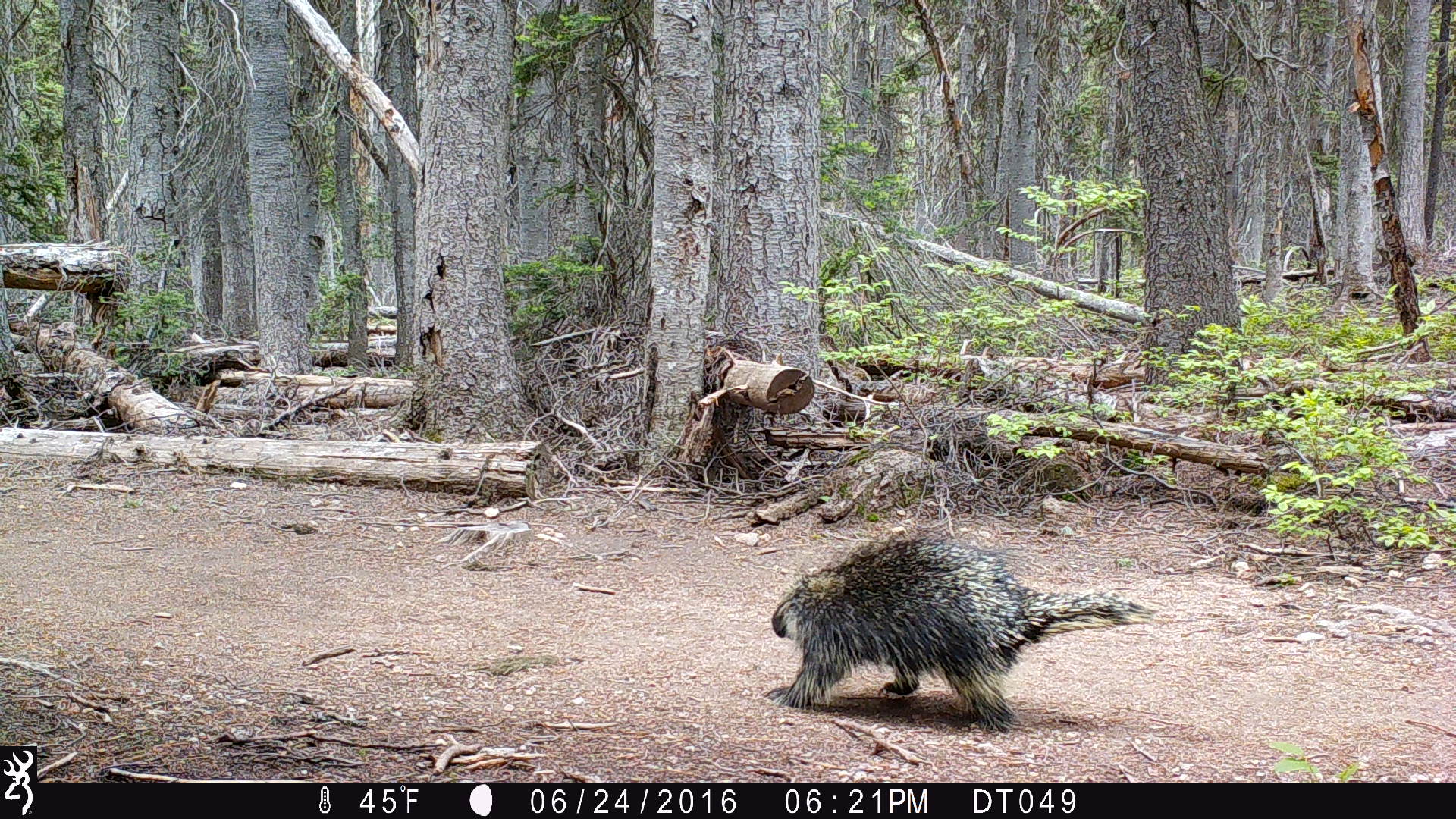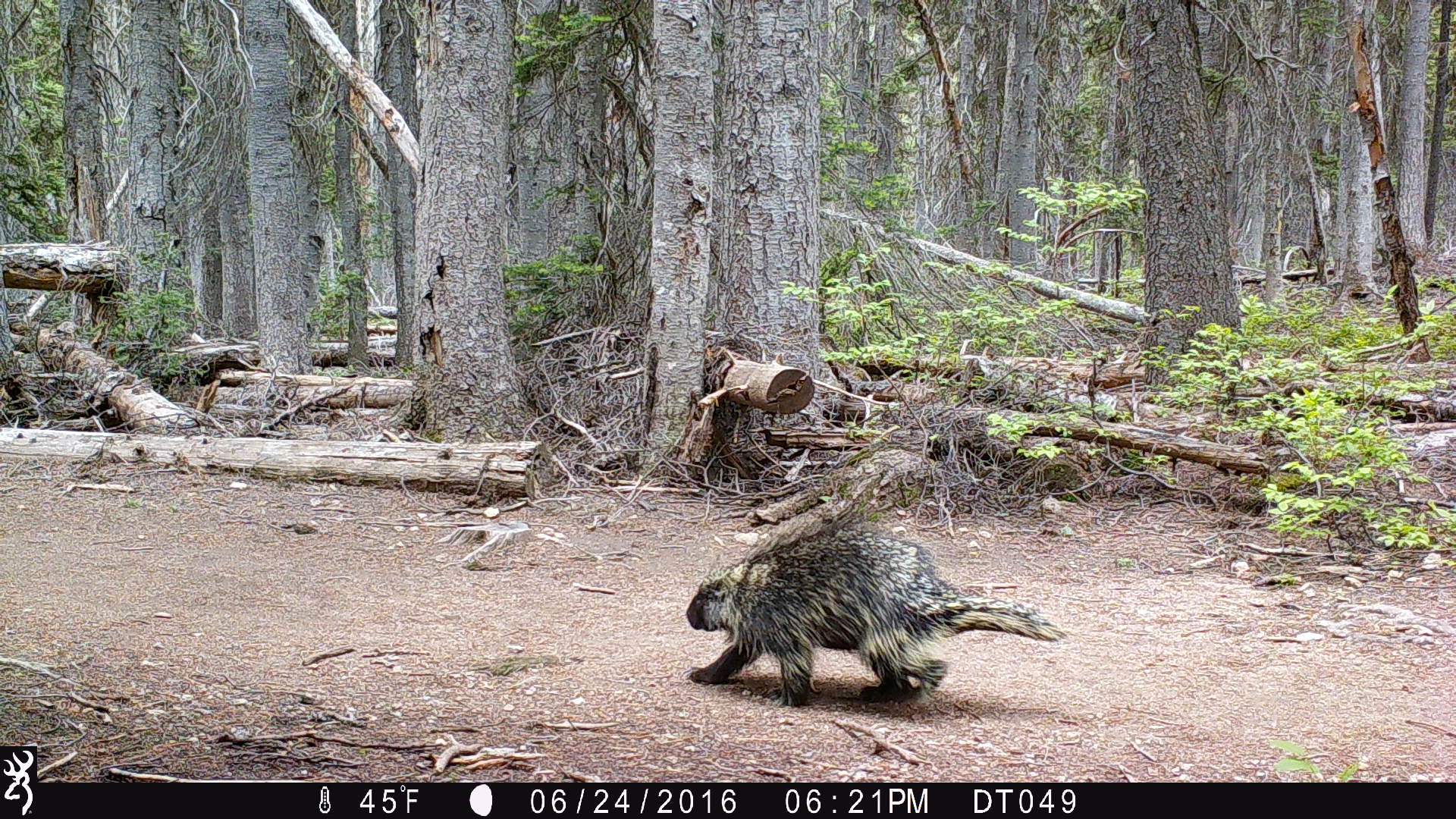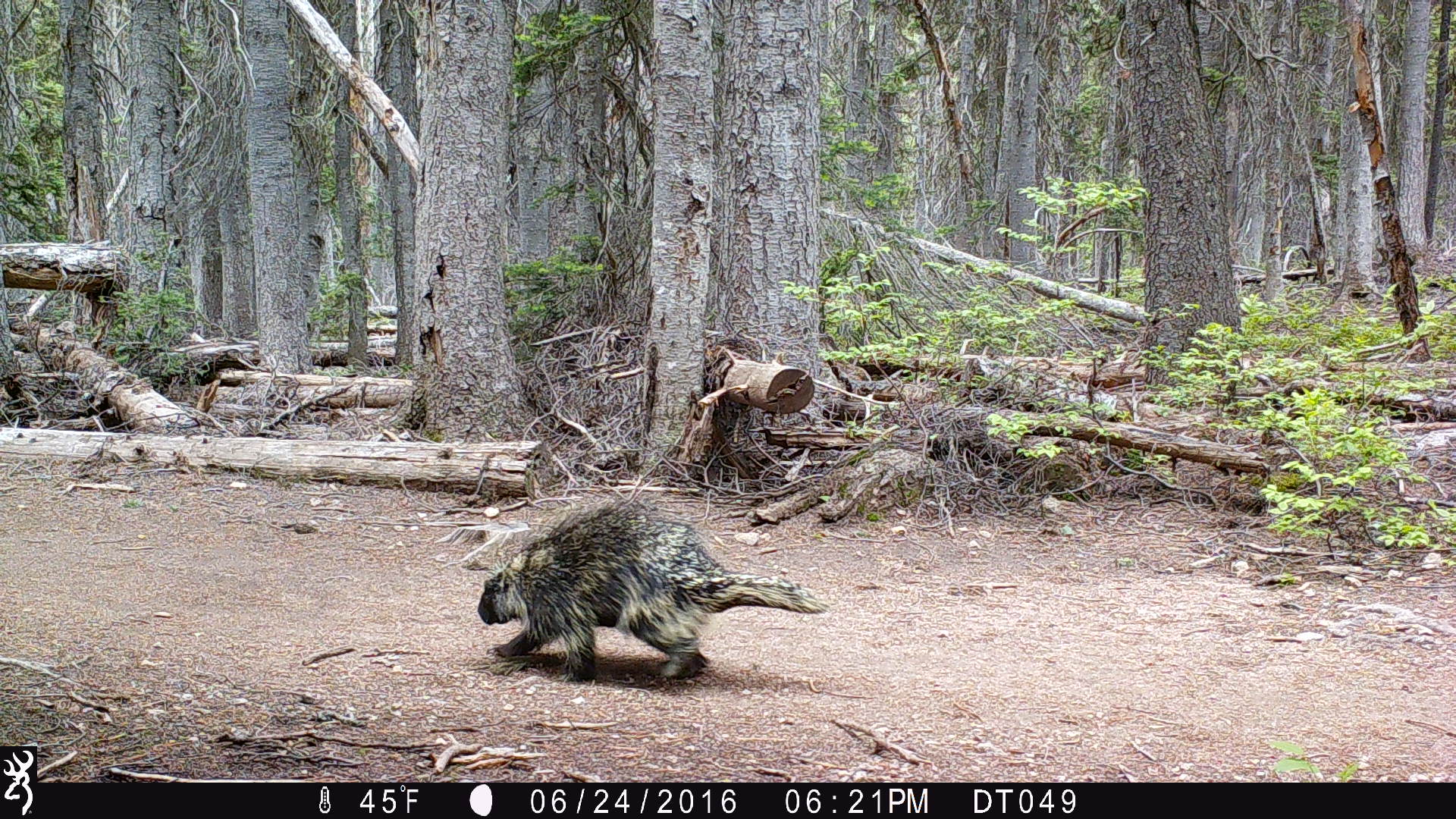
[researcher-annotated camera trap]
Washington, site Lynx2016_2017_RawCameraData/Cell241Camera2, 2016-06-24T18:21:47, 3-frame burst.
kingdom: Animalia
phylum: Chordata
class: Mammalia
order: Rodentia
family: Erethizontidae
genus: Erethizon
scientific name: Erethizon dorsatum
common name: north american porcupine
Erethizon dorsatum (north american porcupine). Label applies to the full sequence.